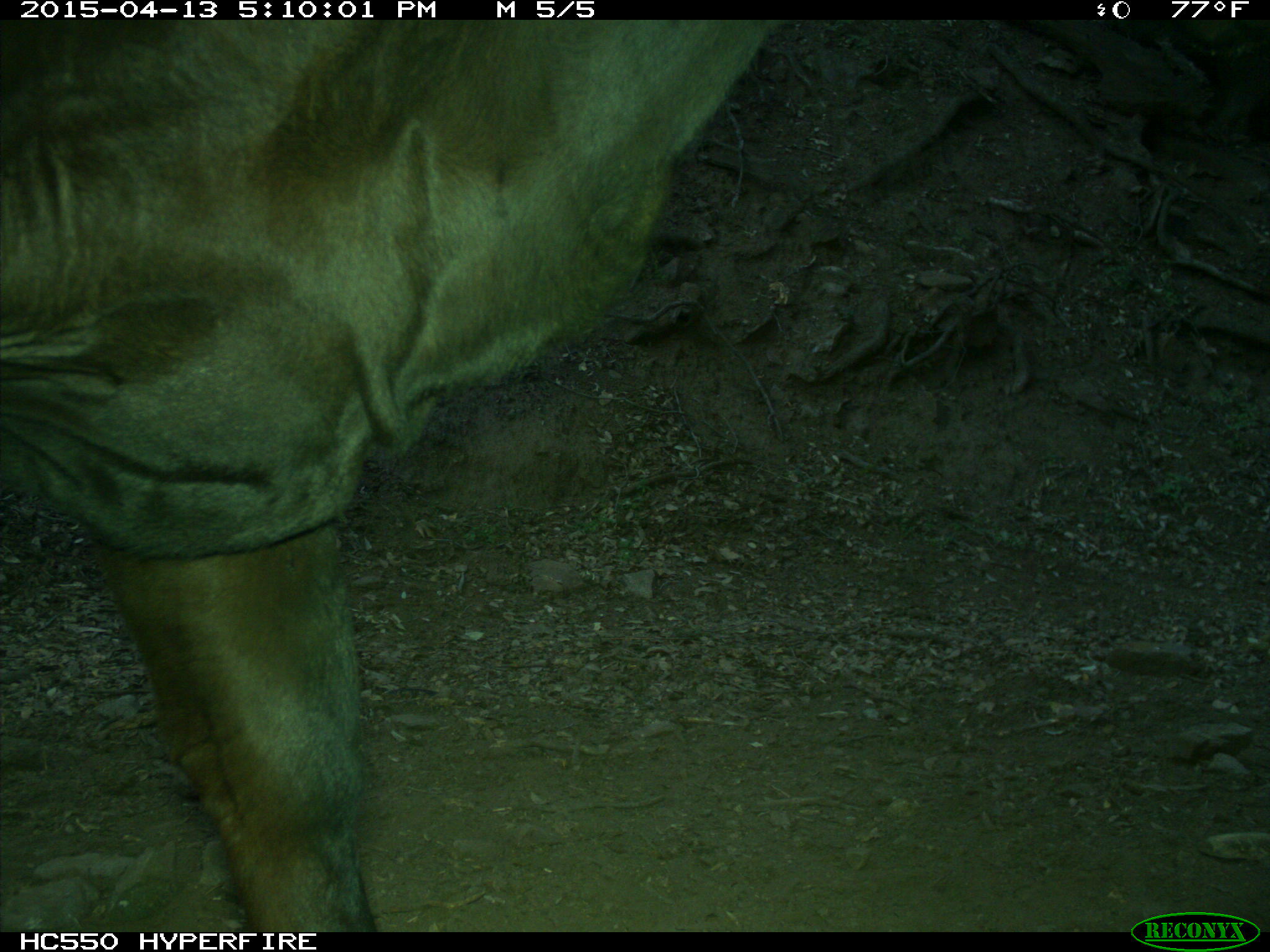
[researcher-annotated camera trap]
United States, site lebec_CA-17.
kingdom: Animalia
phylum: Chordata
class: Mammalia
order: Artiodactyla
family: Bovidae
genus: Bos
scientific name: Bos taurus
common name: domestic cow